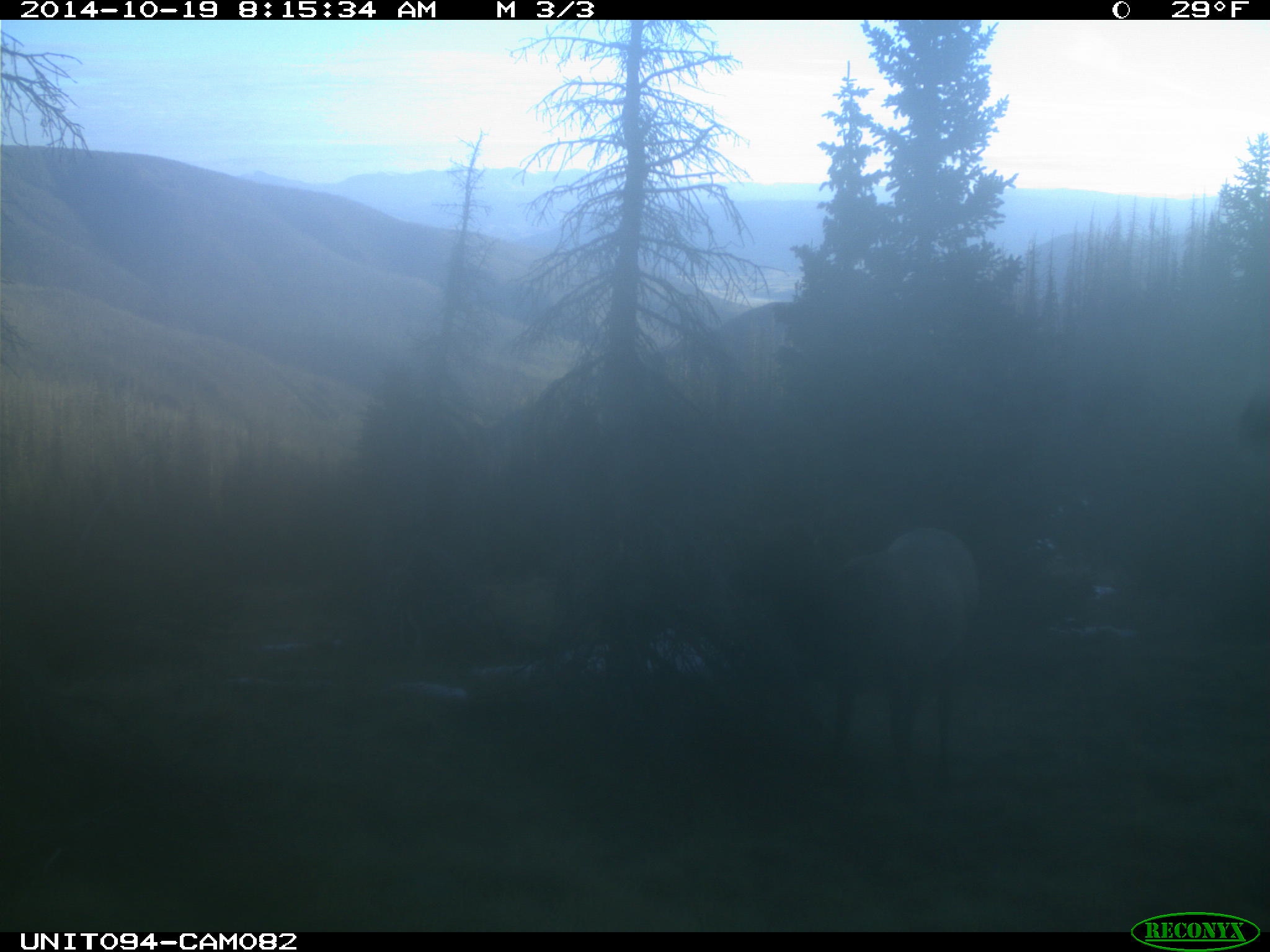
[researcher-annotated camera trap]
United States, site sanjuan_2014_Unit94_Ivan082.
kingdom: Animalia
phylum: Chordata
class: Mammalia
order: Artiodactyla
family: Cervidae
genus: Cervus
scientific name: Cervus elaphus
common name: red deer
Cervus elaphus (red deer).